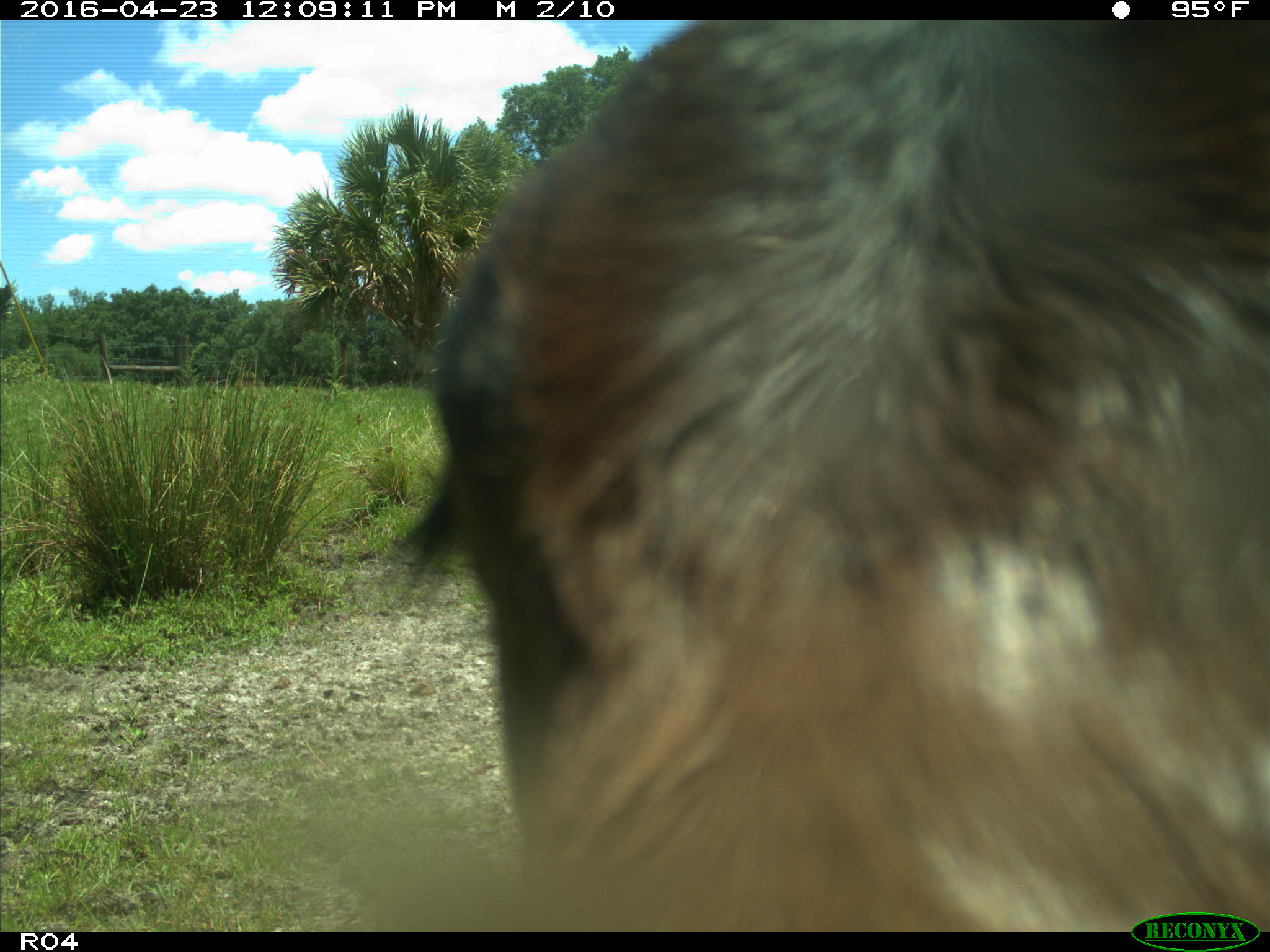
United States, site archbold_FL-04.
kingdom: Animalia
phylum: Chordata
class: Mammalia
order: Artiodactyla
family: Bovidae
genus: Bos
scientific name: Bos taurus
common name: domestic cow